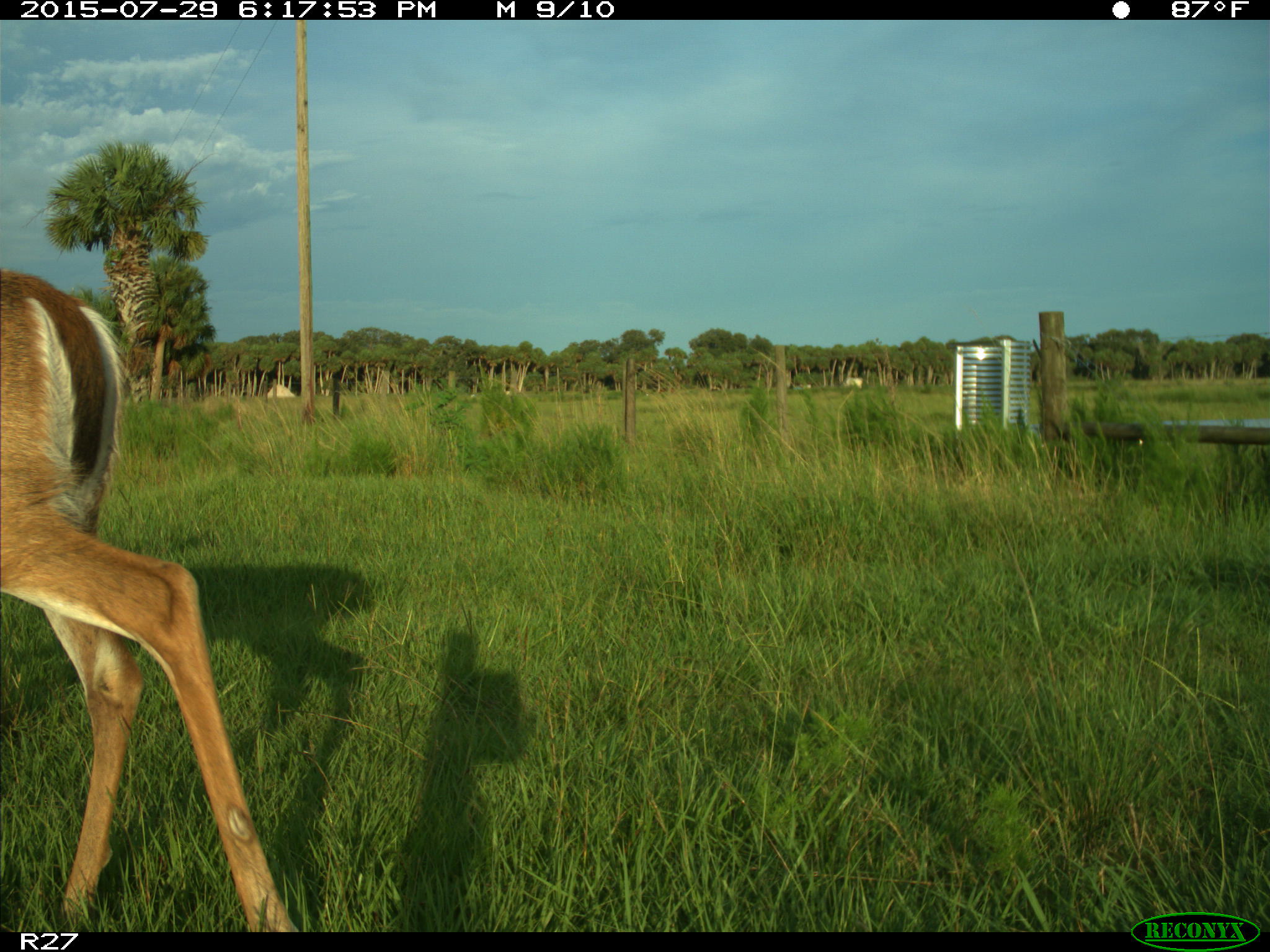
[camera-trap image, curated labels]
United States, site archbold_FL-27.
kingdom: Animalia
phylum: Chordata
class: Mammalia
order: Artiodactyla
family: Cervidae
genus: Odocoileus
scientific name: Odocoileus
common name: deer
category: unidentified deer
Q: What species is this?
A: Unidentified deer (deer) (Odocoileus).